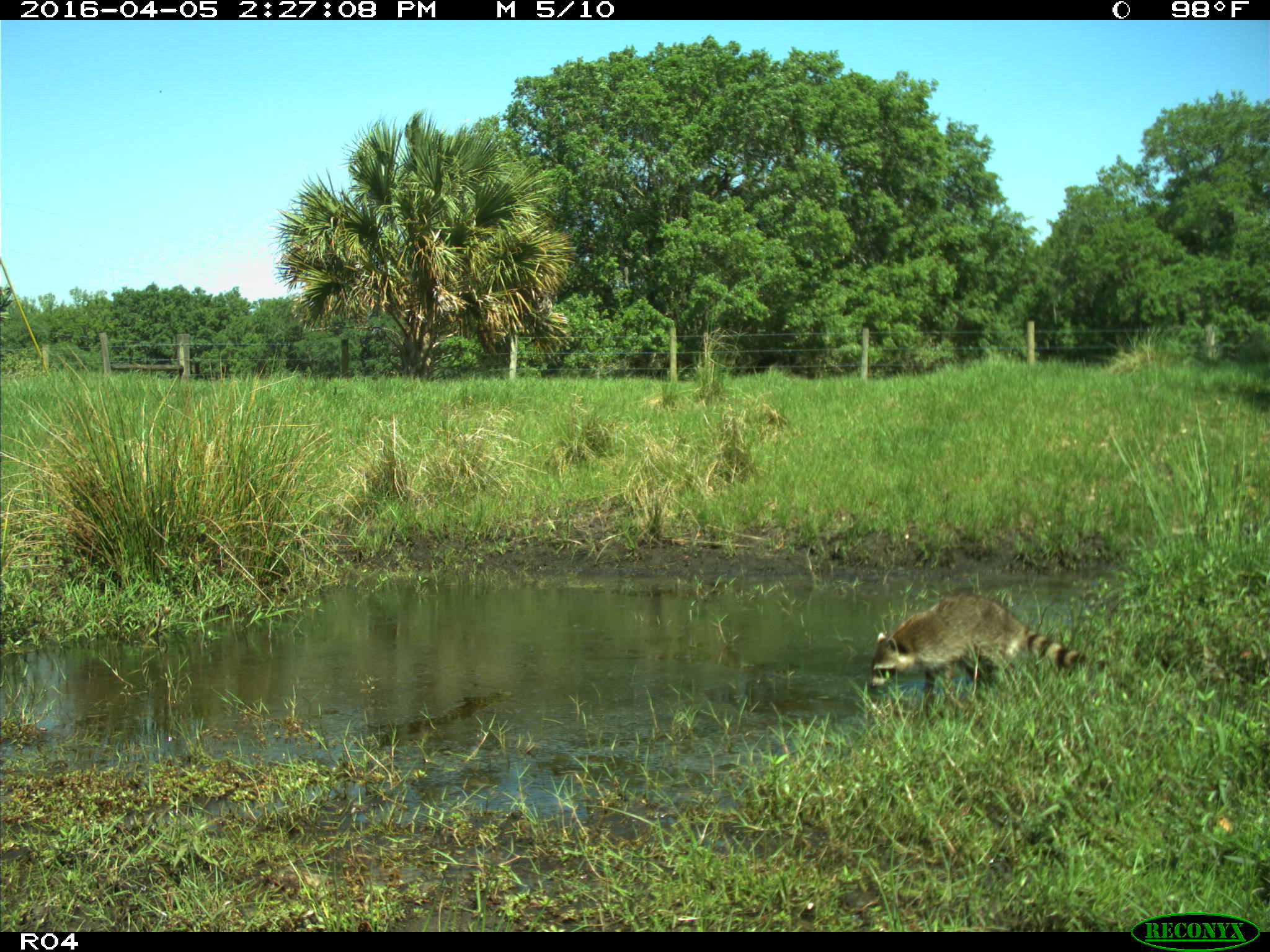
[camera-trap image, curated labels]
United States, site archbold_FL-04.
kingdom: Animalia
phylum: Chordata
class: Mammalia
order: Carnivora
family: Procyonidae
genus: Procyon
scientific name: Procyon lotor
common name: common raccoon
Procyon lotor (common raccoon).